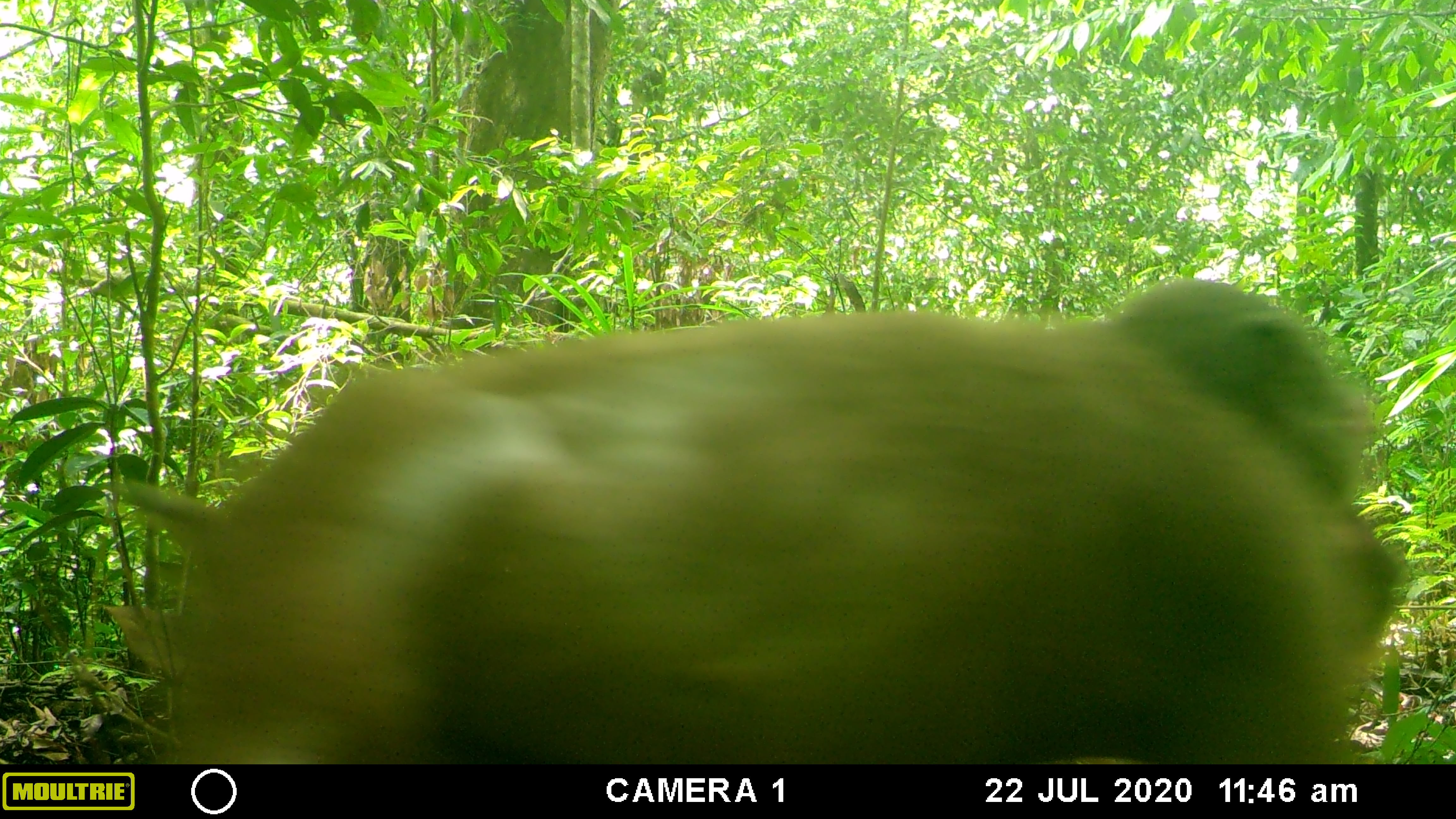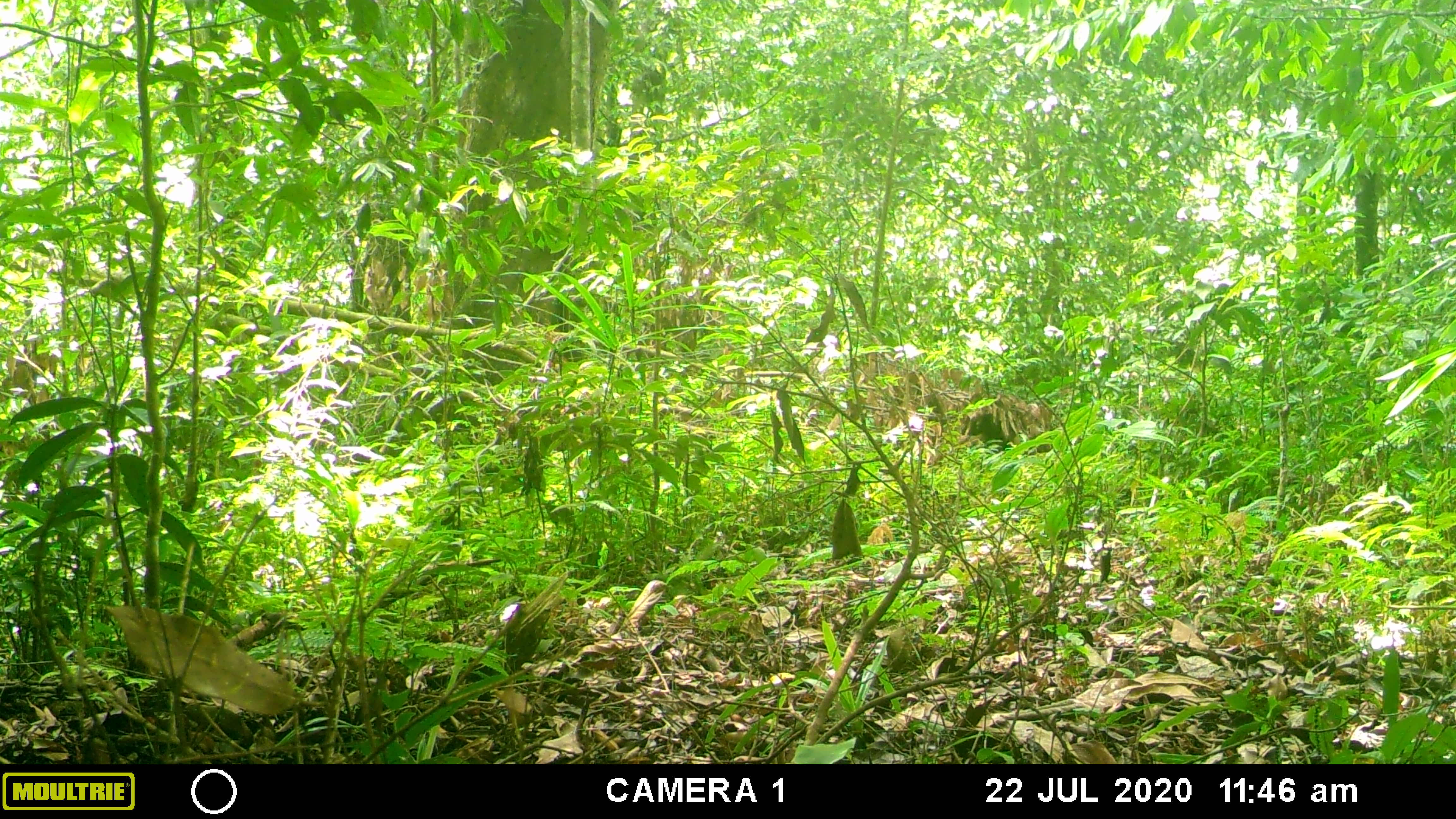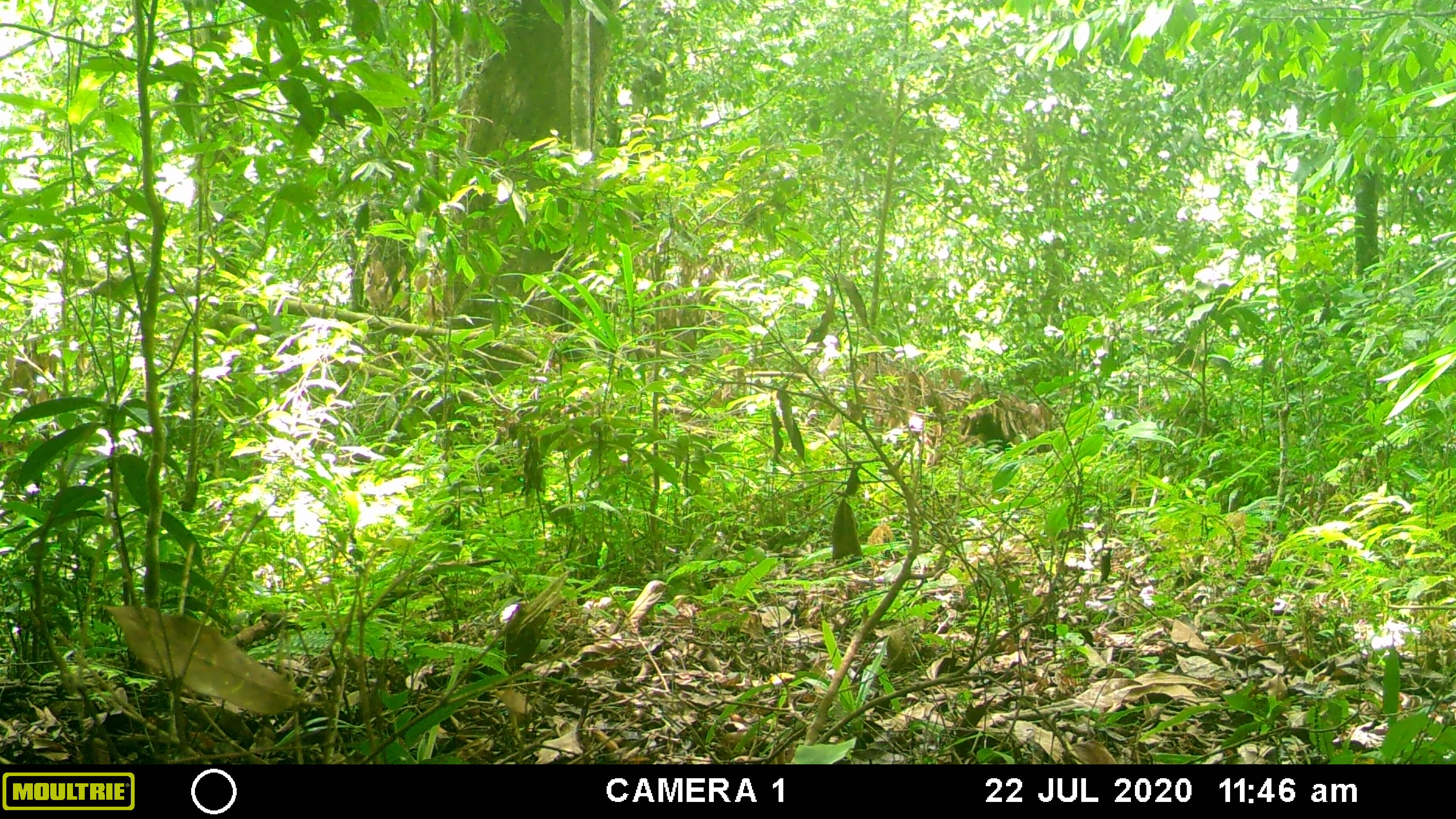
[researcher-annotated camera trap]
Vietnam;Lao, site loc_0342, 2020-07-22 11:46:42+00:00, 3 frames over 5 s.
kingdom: Animalia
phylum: Chordata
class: Mammalia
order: Primates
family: Cercopithecidae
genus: Macaca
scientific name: Macaca arctoides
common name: stump-tailed macaque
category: stump tailed macaque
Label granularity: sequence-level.